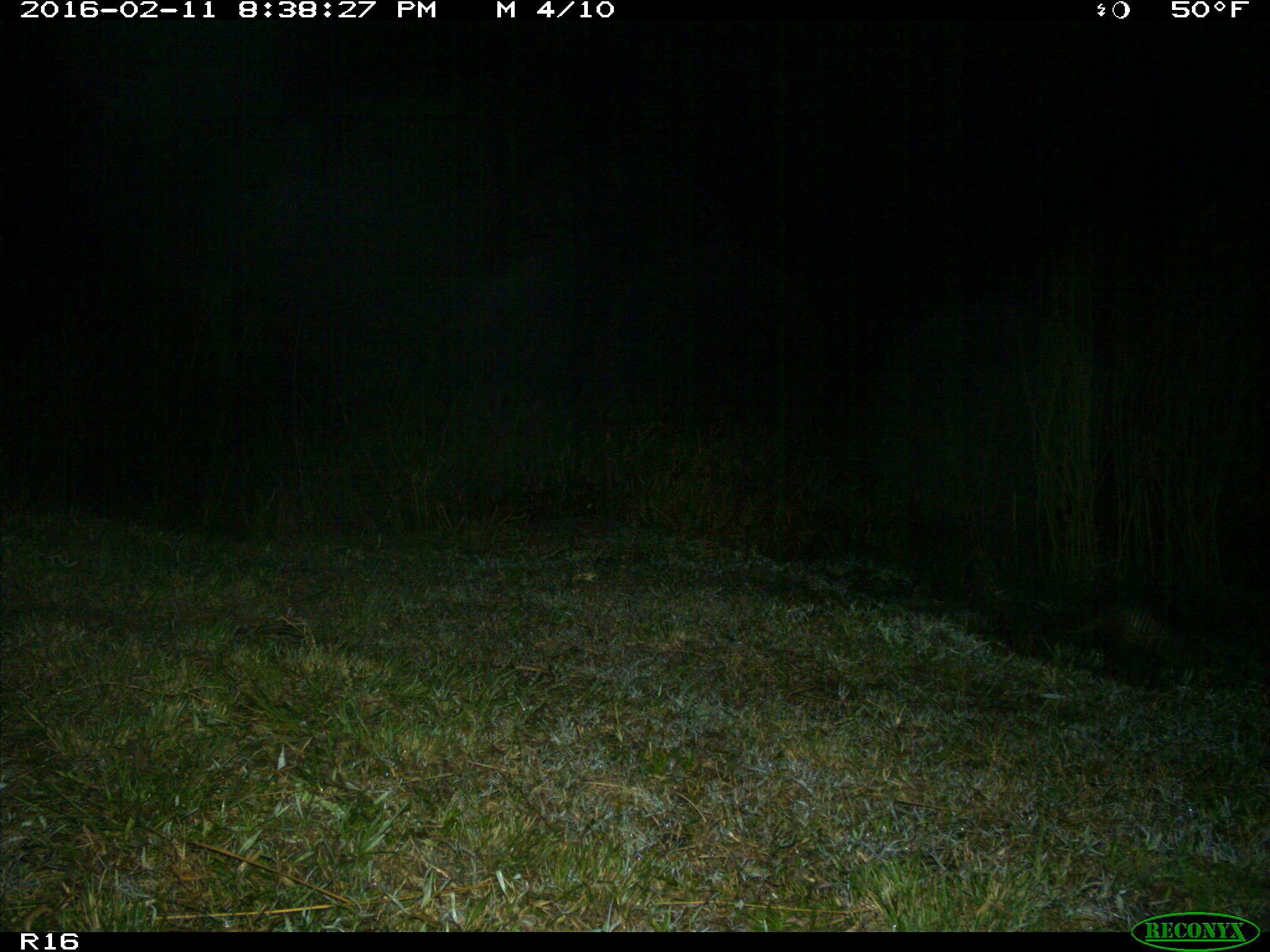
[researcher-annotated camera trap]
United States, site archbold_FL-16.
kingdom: Animalia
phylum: Chordata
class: Mammalia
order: Cingulata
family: Dasypodidae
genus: Dasypus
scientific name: Dasypus novemcinctus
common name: nine-banded armadillo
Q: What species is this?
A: Dasypus novemcinctus (nine-banded armadillo).